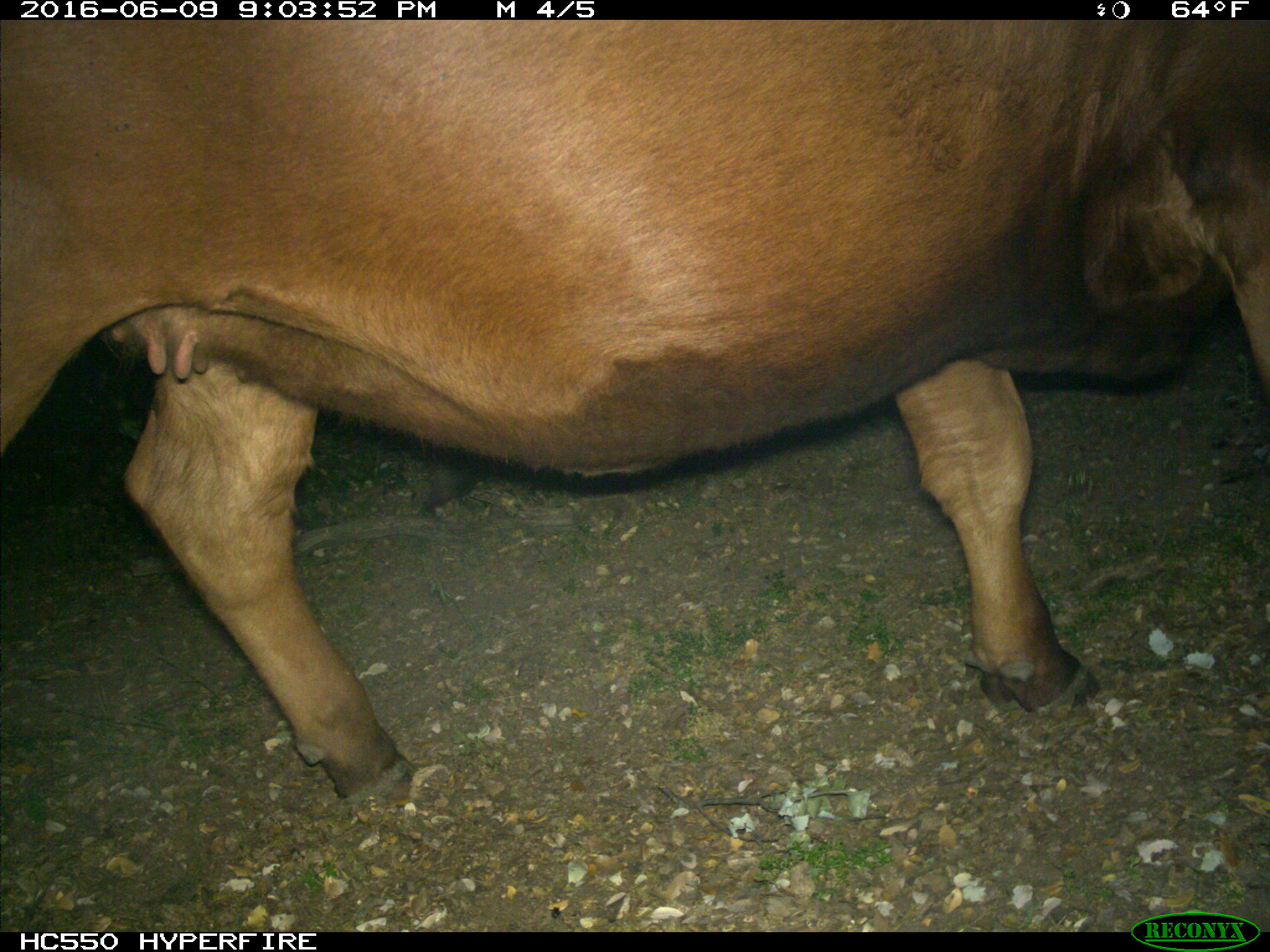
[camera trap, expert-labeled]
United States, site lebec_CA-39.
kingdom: Animalia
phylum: Chordata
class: Mammalia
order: Artiodactyla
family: Bovidae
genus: Bos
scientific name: Bos taurus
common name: domestic cow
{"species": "Bos taurus (domestic cow)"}